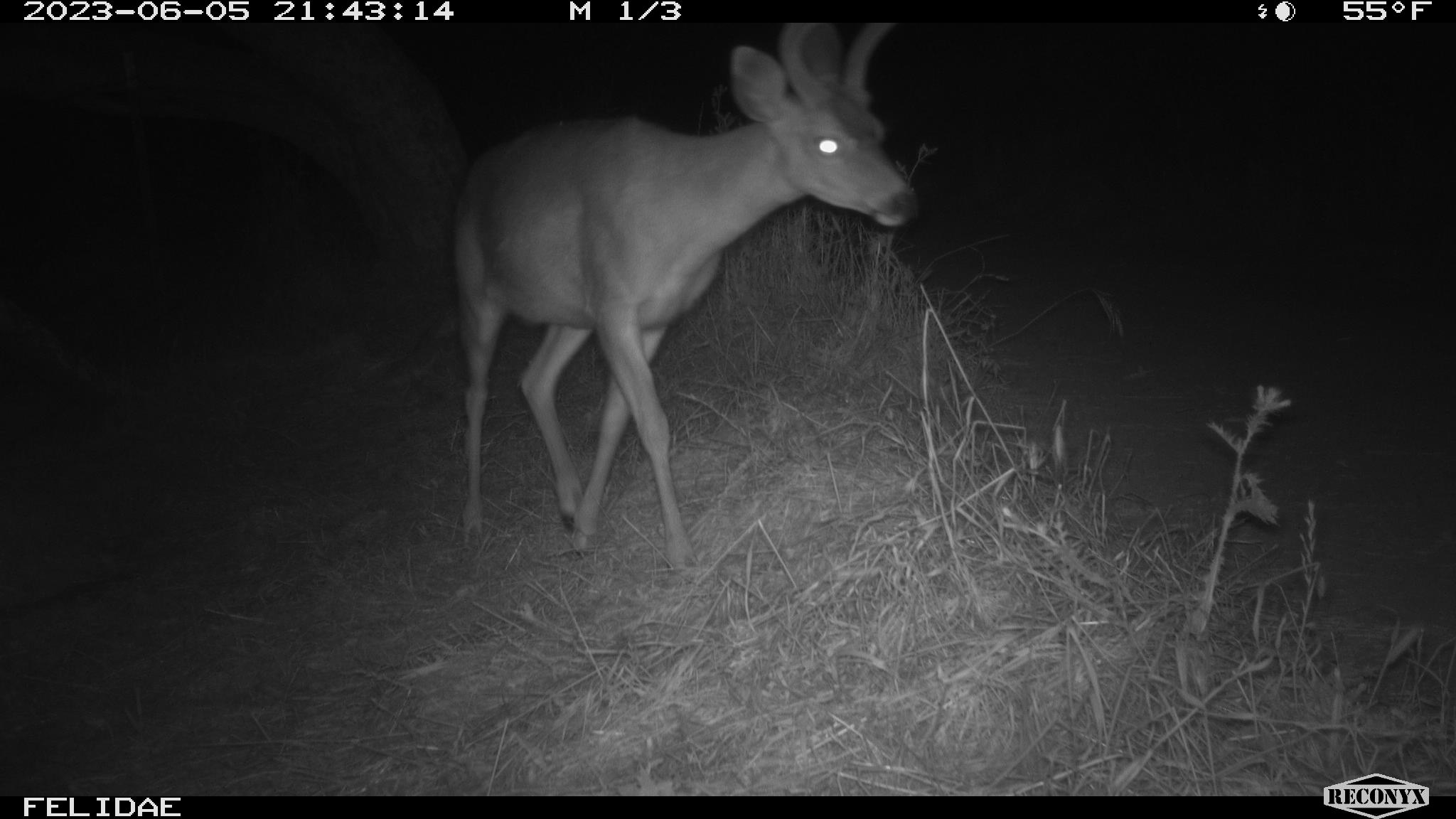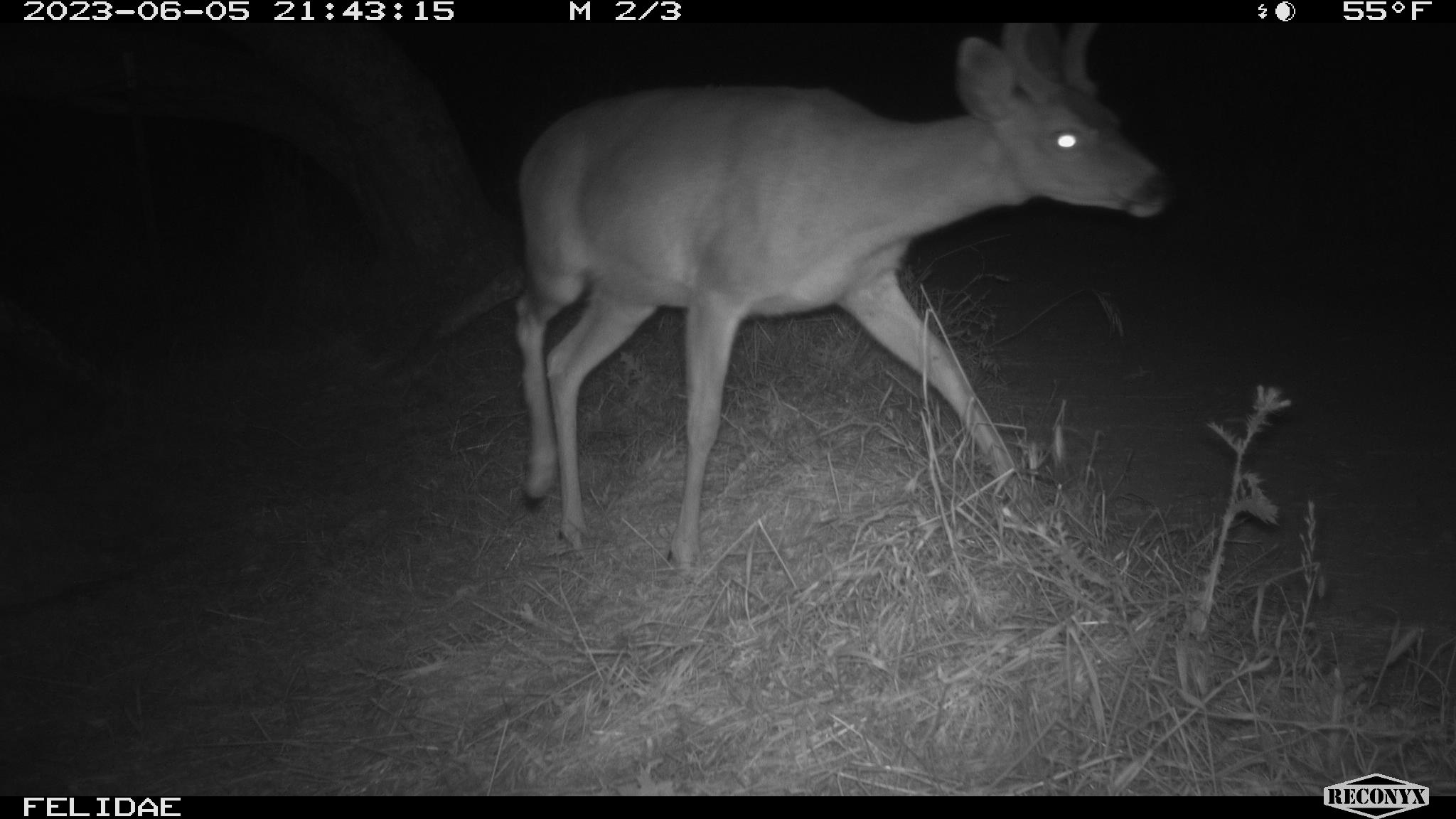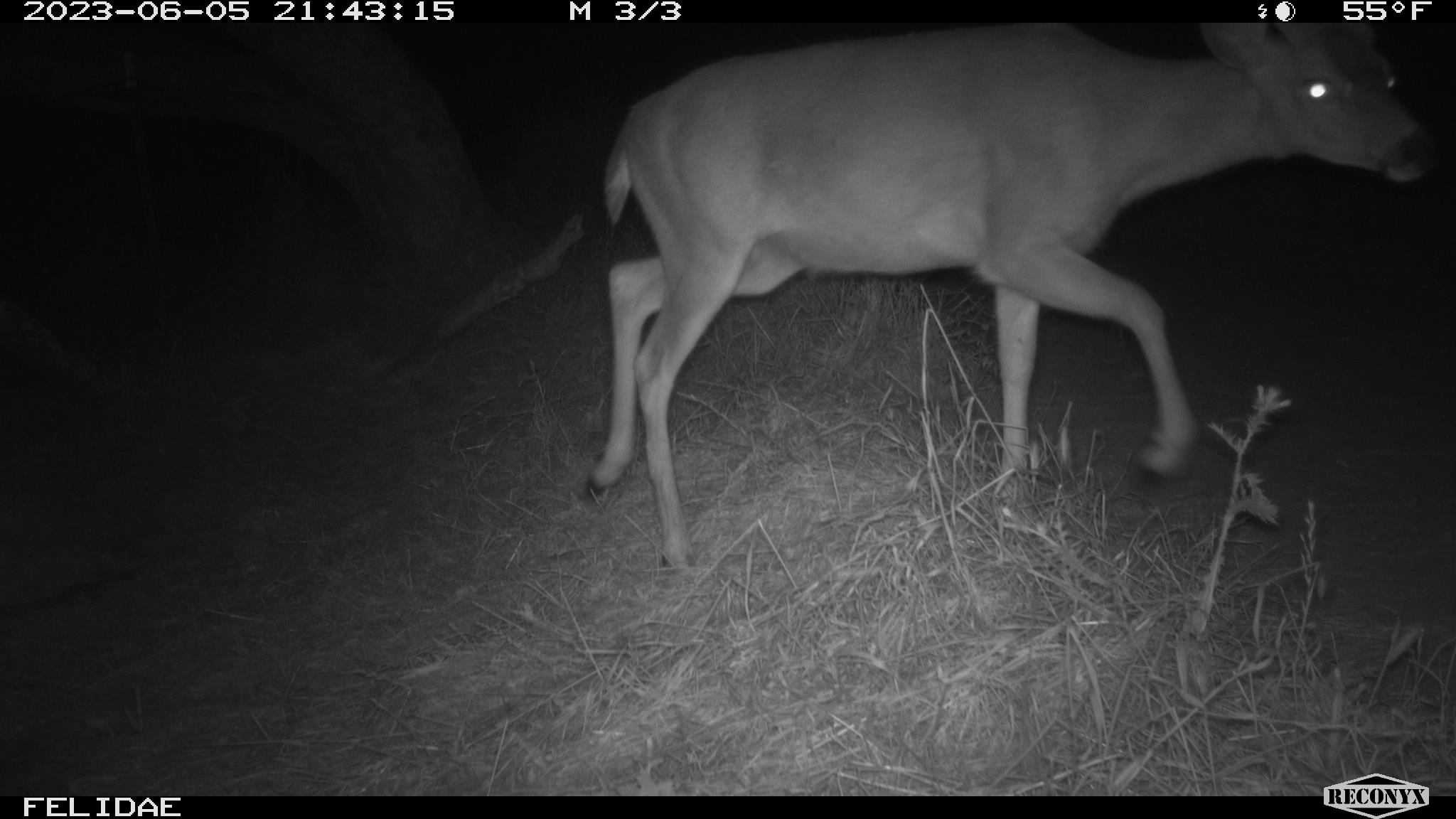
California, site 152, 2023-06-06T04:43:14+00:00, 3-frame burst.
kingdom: Animalia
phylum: Chordata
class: Mammalia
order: Artiodactyla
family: Cervidae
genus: Odocoileus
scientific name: Odocoileus hemionus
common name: mule deer